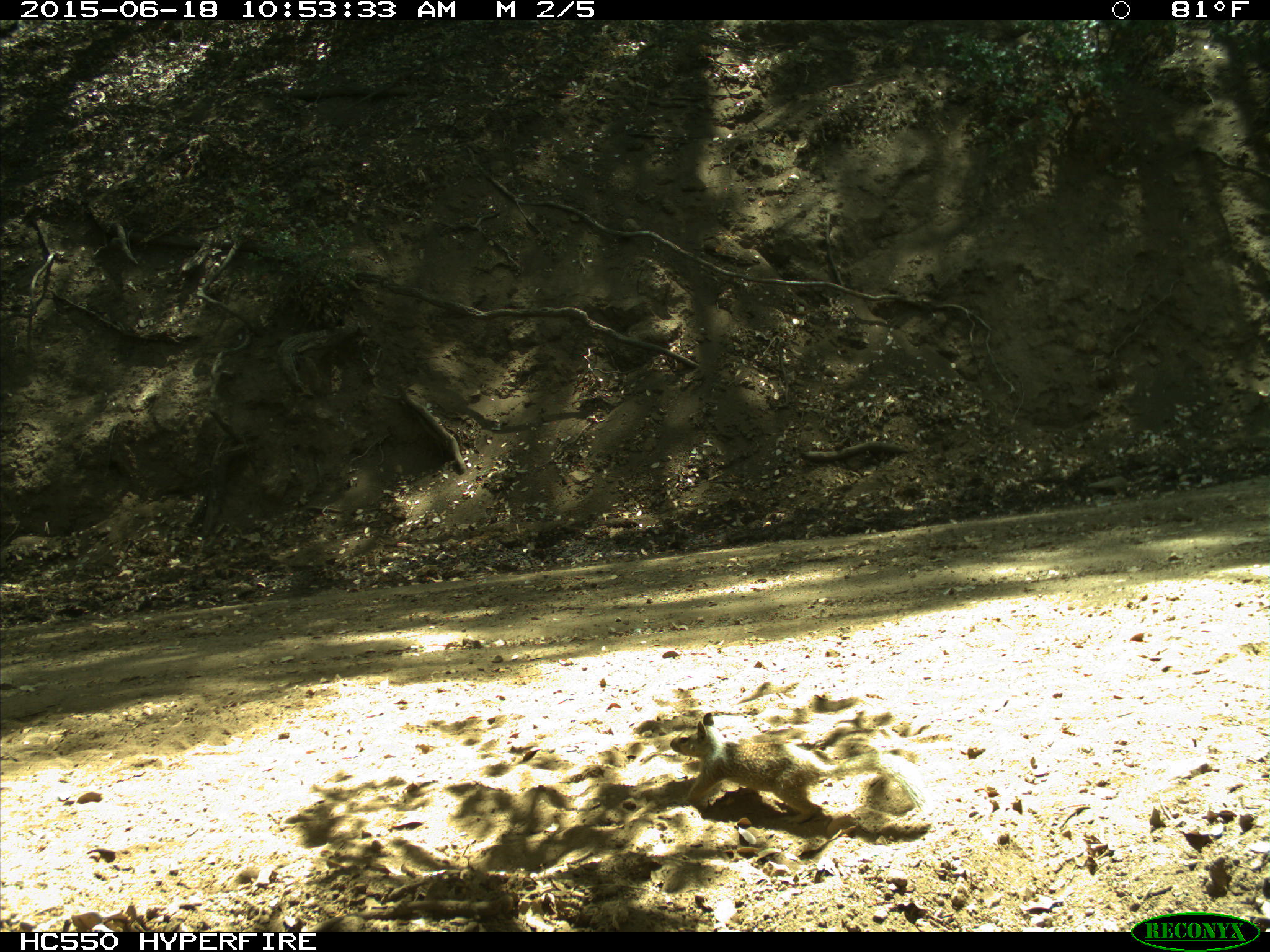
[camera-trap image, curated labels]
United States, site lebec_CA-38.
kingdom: Animalia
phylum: Chordata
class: Mammalia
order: Rodentia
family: Sciuridae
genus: Otospermophilus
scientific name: Otospermophilus beecheyi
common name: california ground squirrel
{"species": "Otospermophilus beecheyi (california ground squirrel)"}